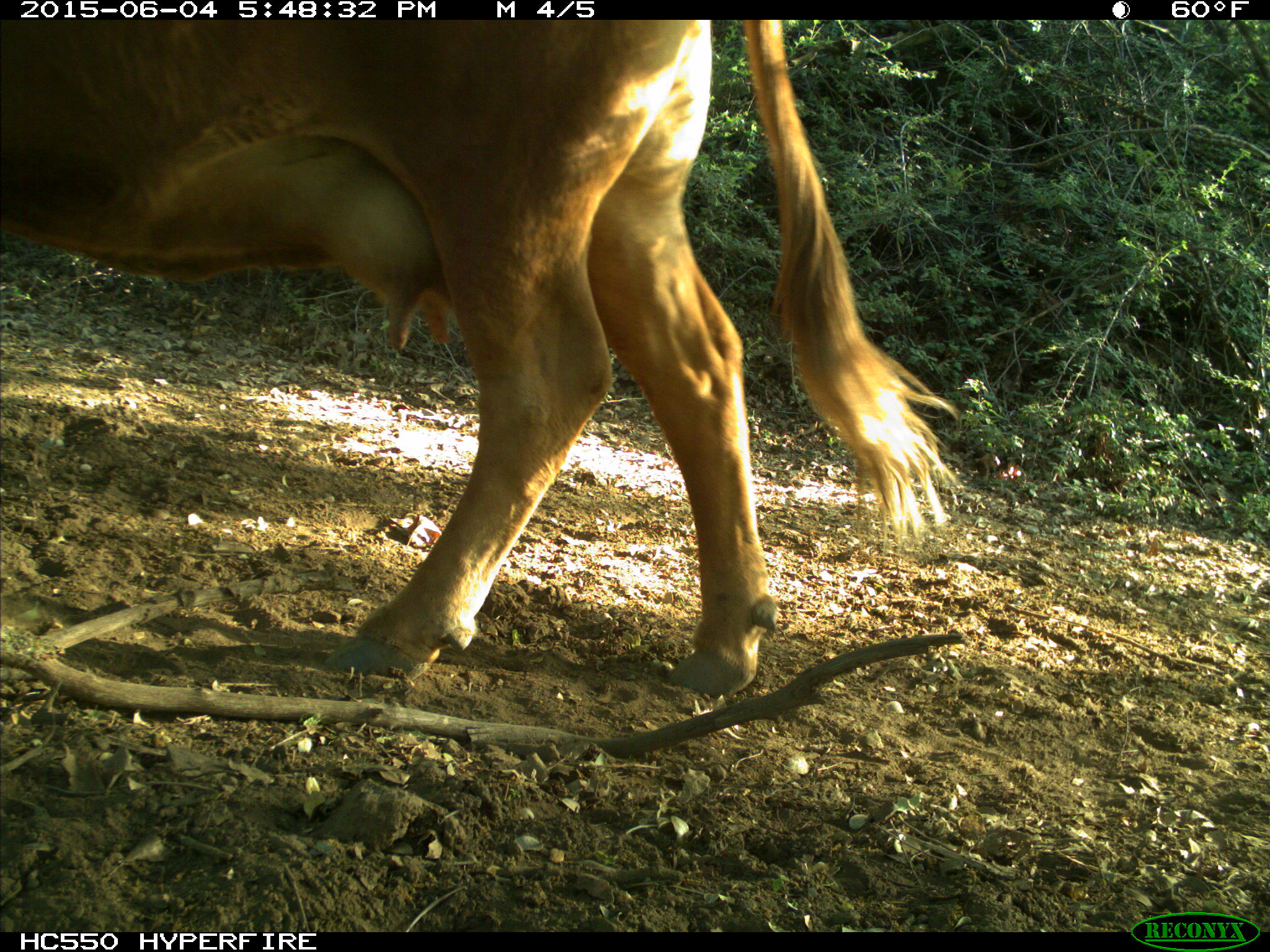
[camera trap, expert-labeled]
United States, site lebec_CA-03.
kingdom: Animalia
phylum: Chordata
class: Mammalia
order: Artiodactyla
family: Bovidae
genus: Bos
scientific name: Bos taurus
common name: domestic cow